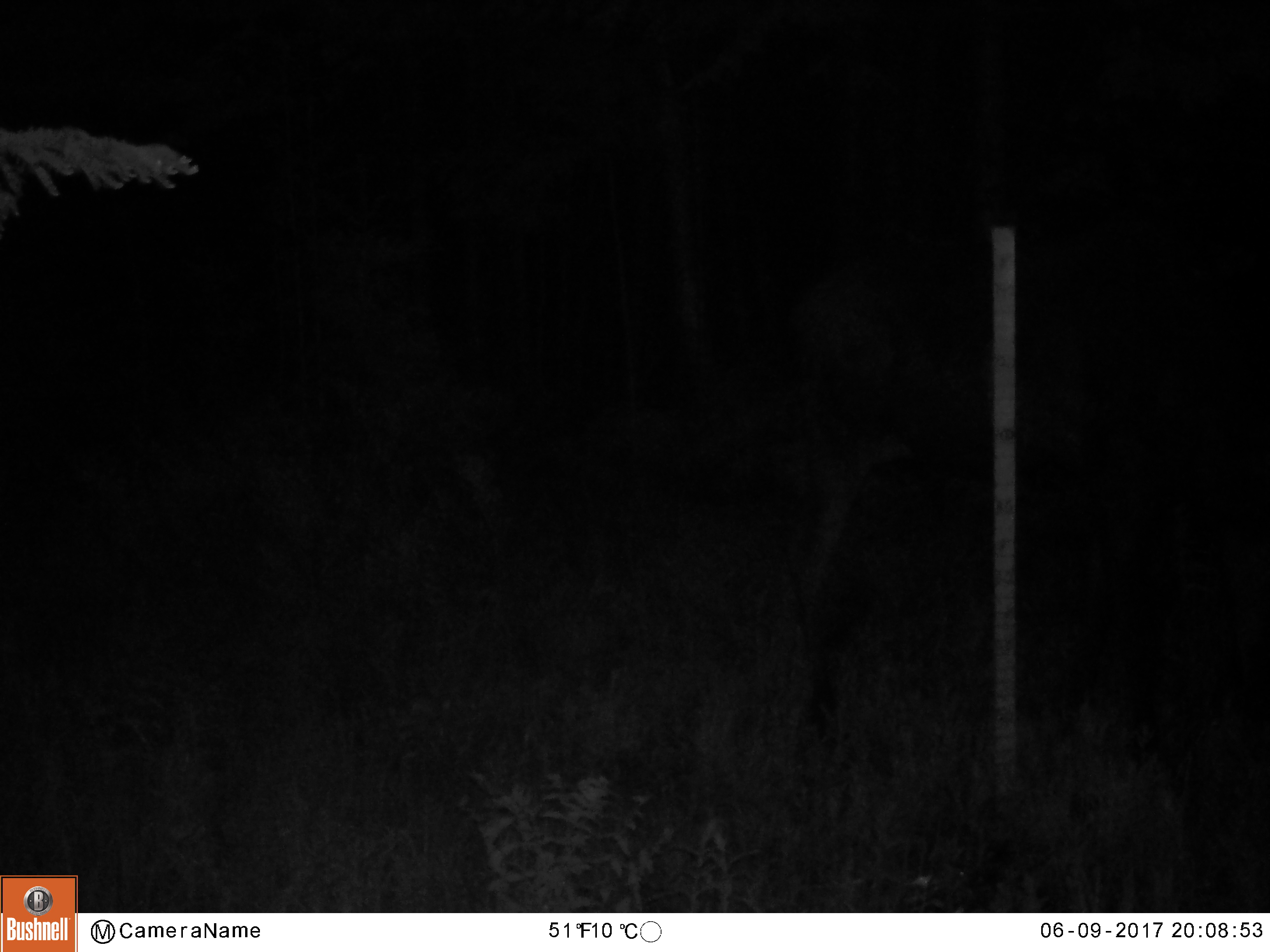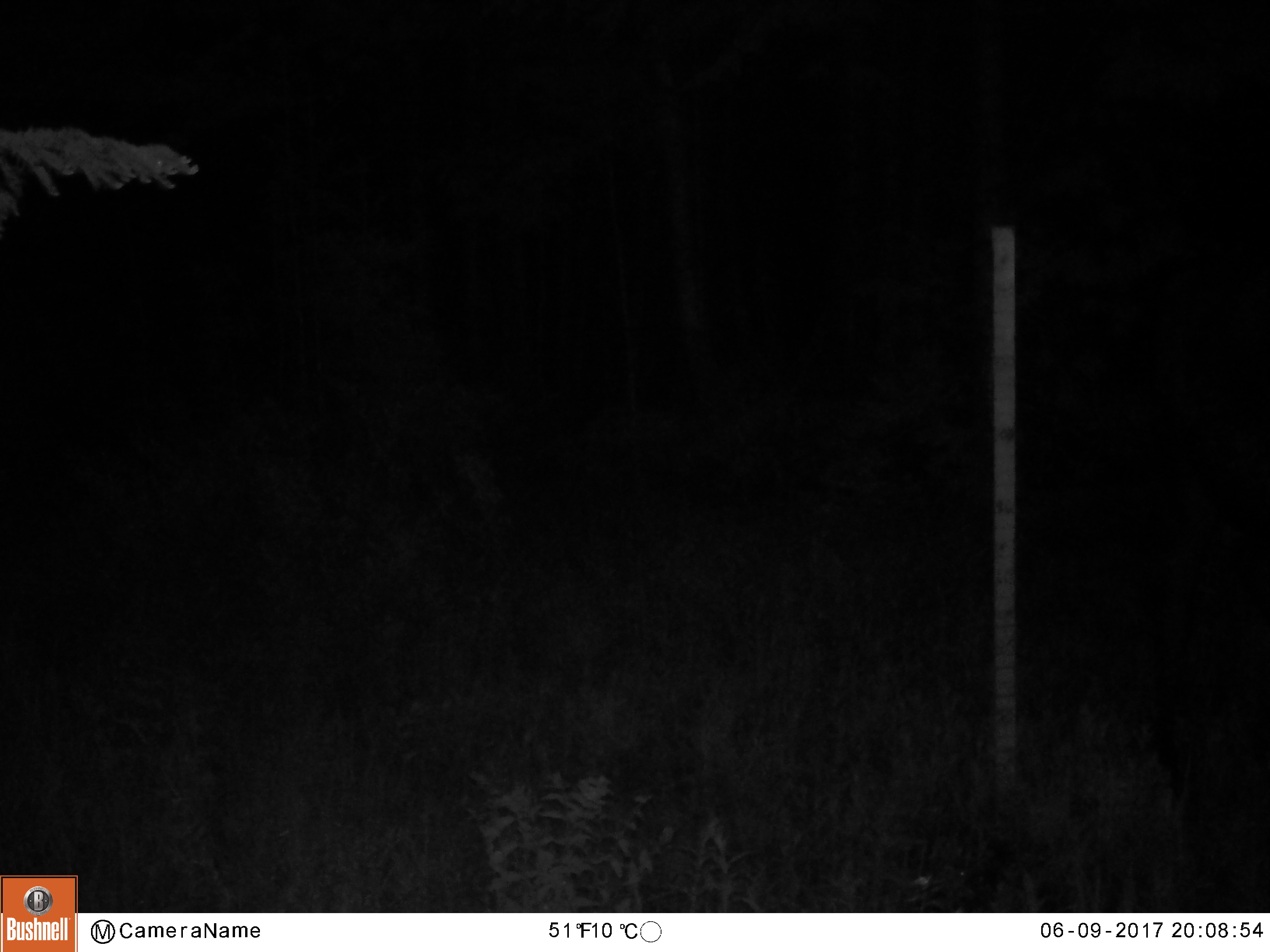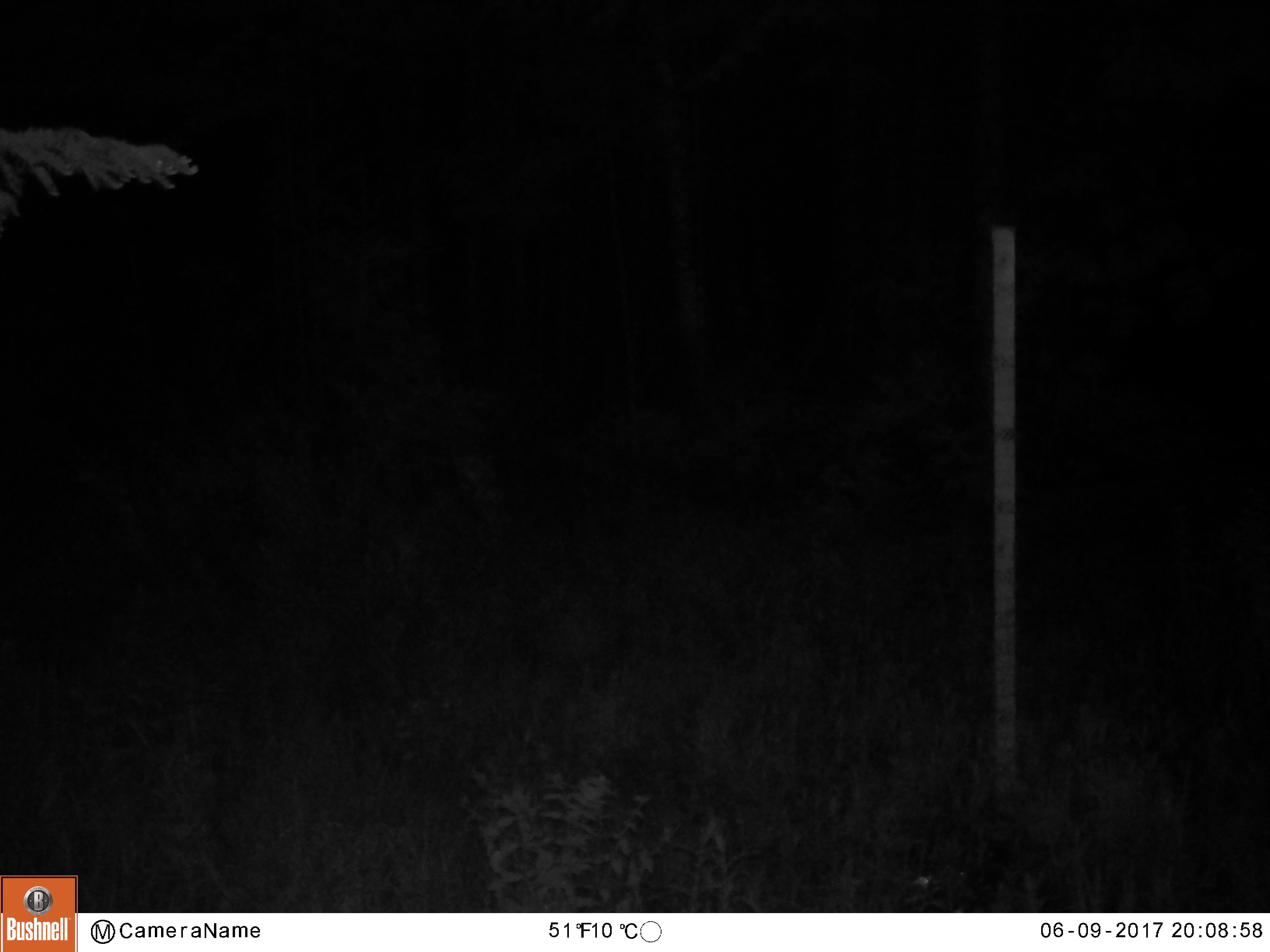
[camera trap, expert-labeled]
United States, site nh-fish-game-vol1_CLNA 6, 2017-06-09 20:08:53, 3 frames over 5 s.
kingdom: Animalia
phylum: Chordata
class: Mammalia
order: Artiodactyla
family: Cervidae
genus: Alces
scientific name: Alces alces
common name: moose